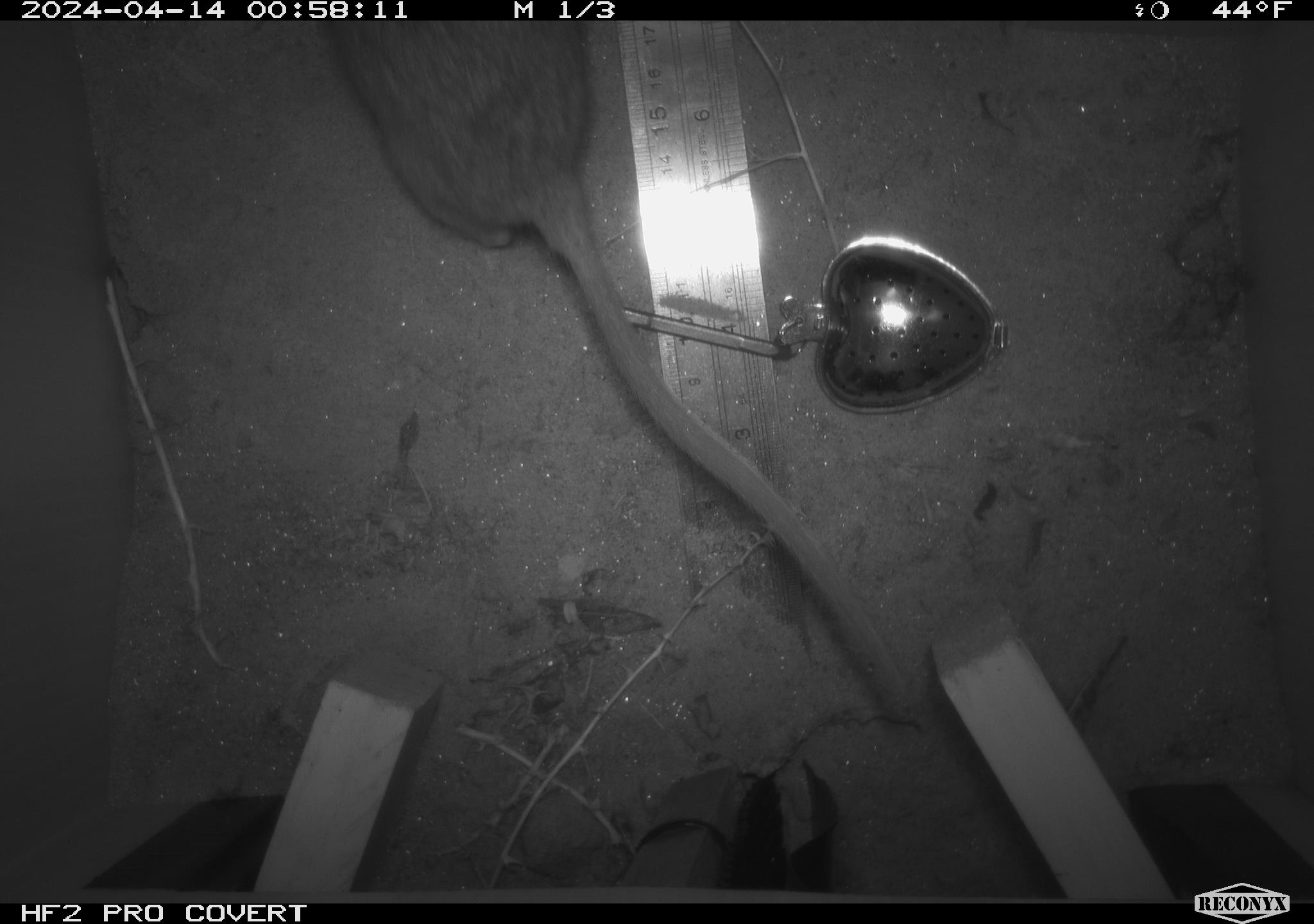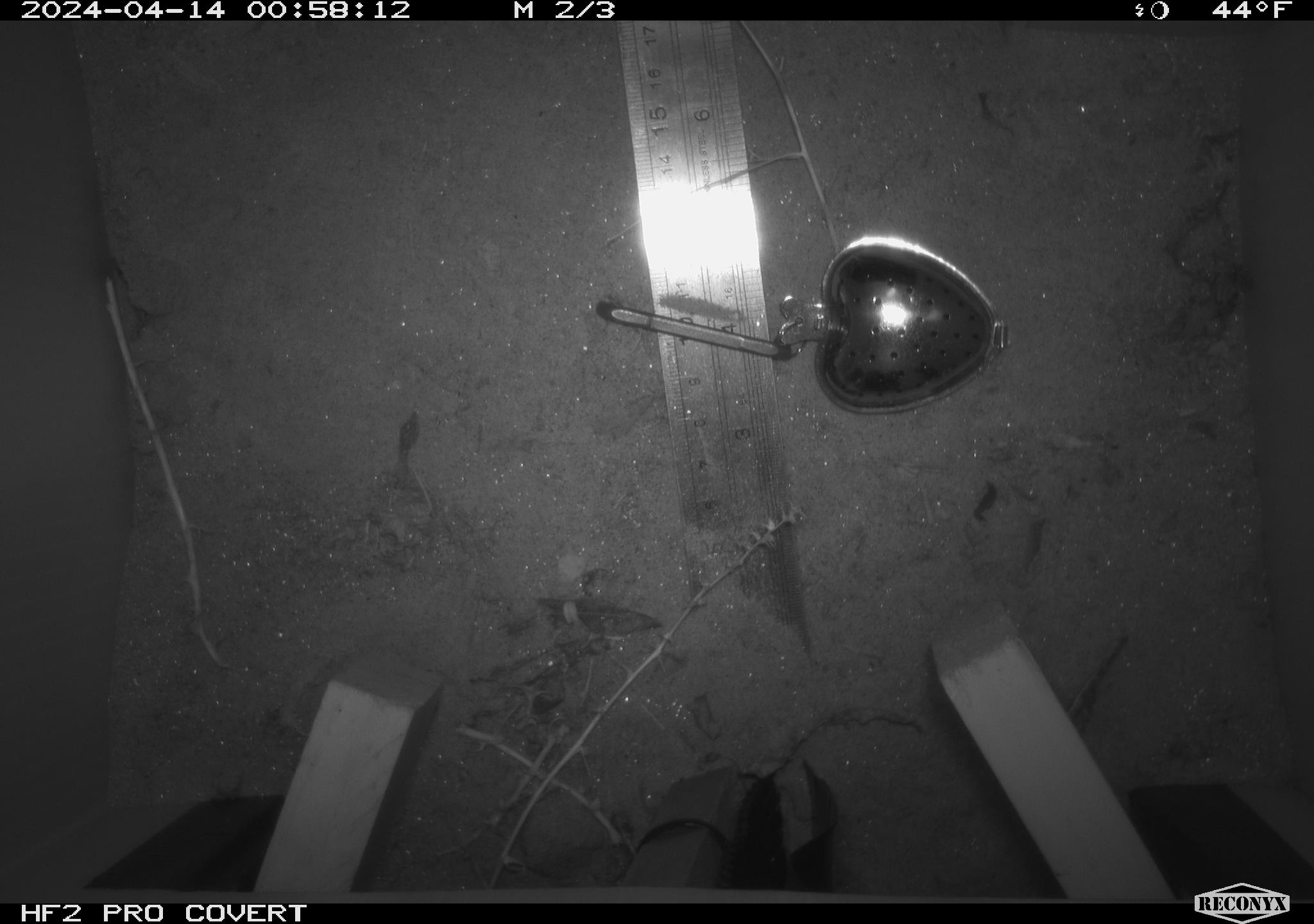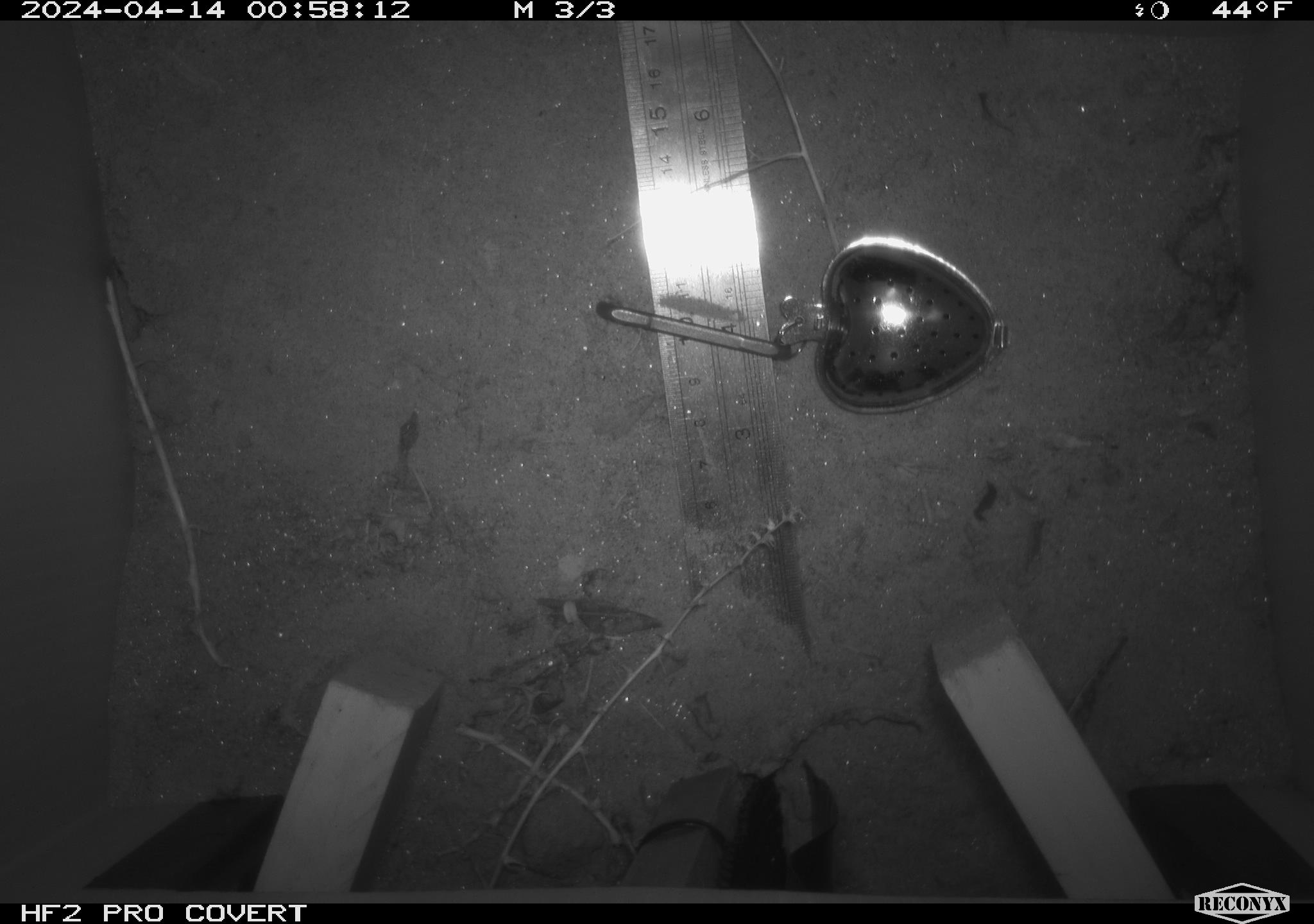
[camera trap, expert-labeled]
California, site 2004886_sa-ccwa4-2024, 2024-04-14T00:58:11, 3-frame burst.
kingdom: Animalia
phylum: Chordata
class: Mammalia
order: Rodentia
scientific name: Rodentia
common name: woodrat or rat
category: woodrat or rat species